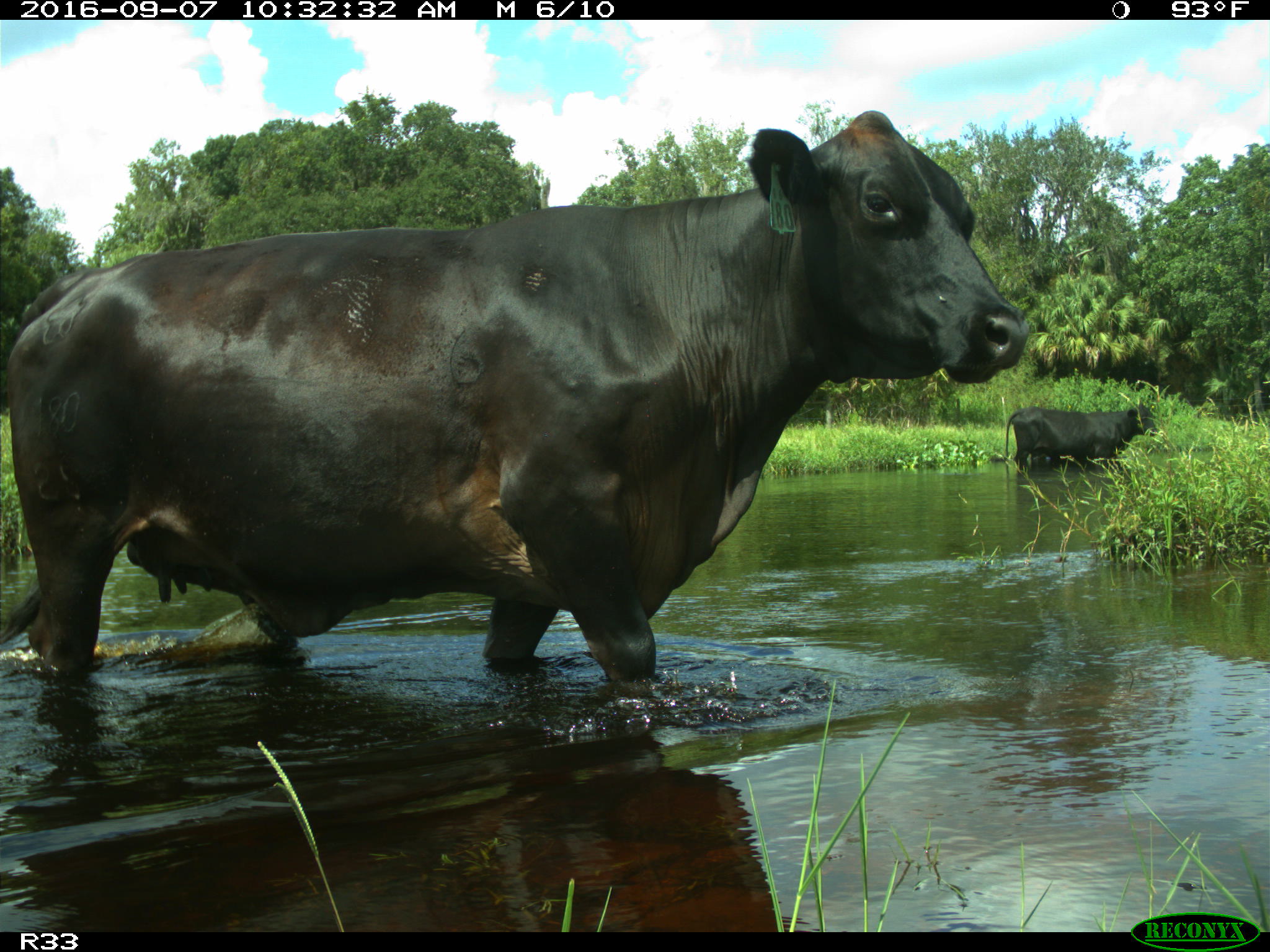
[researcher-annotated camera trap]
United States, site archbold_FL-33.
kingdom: Animalia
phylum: Chordata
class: Mammalia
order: Artiodactyla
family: Bovidae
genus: Bos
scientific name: Bos taurus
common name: domestic cow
Bos taurus (domestic cow).